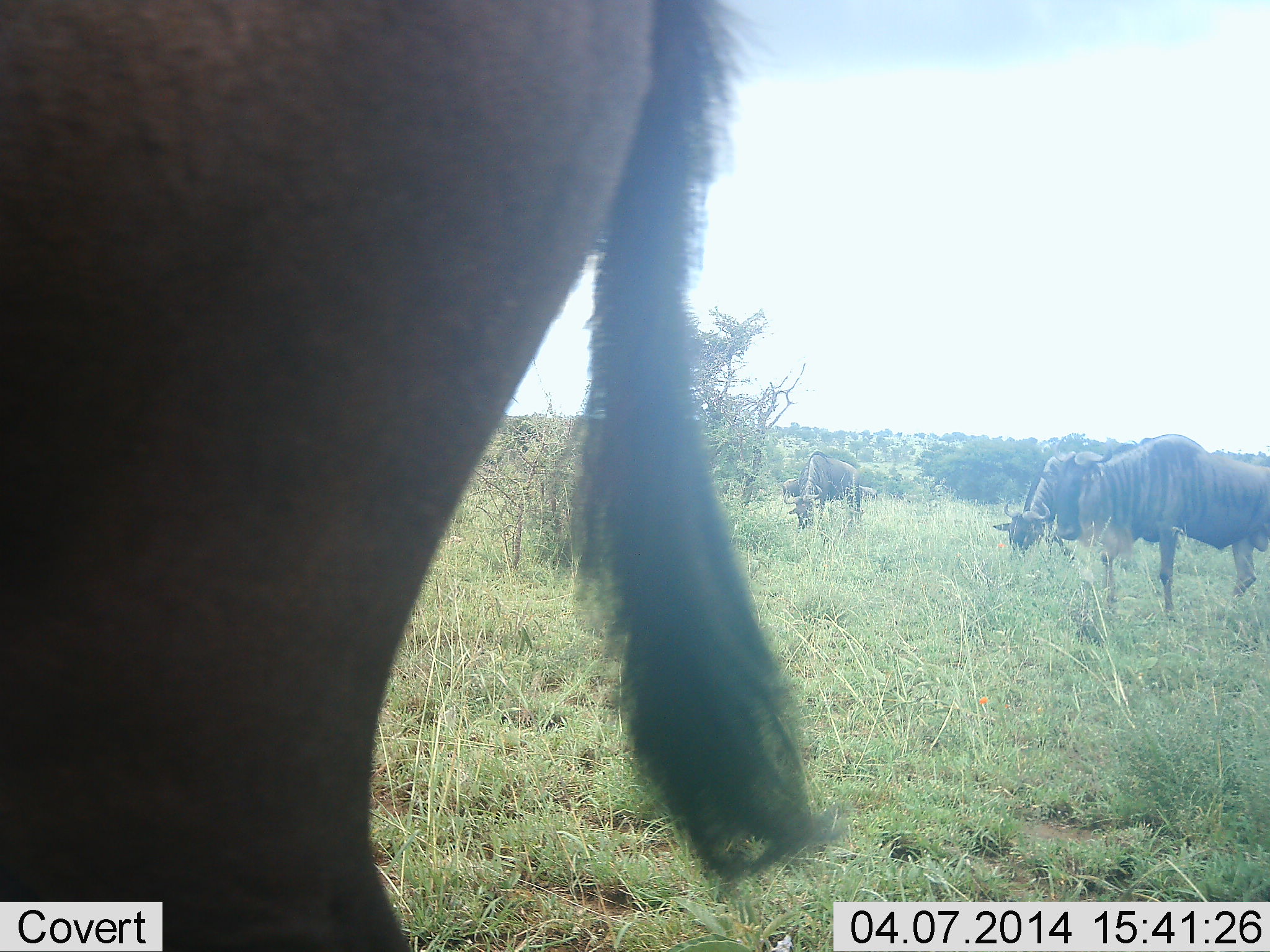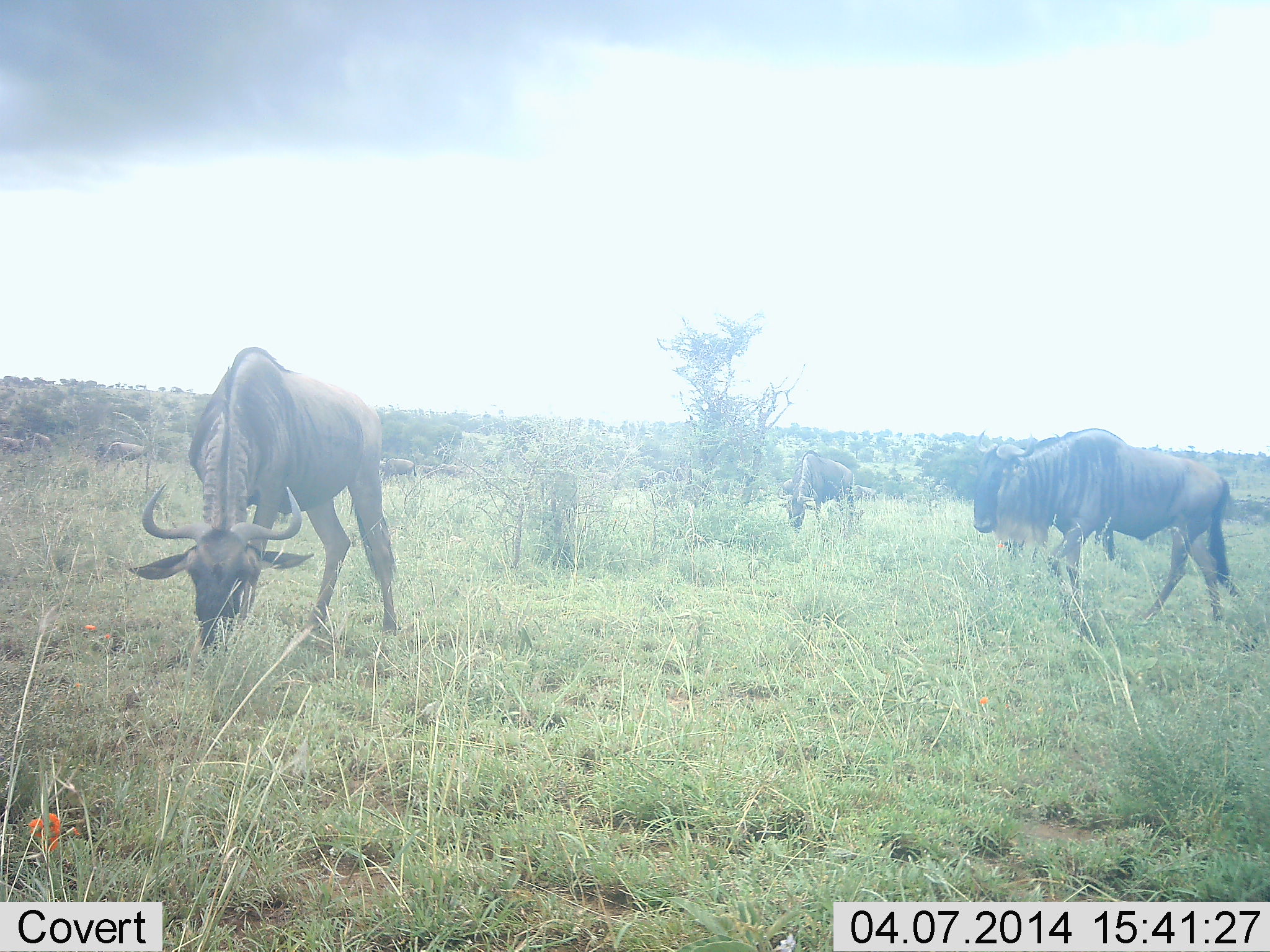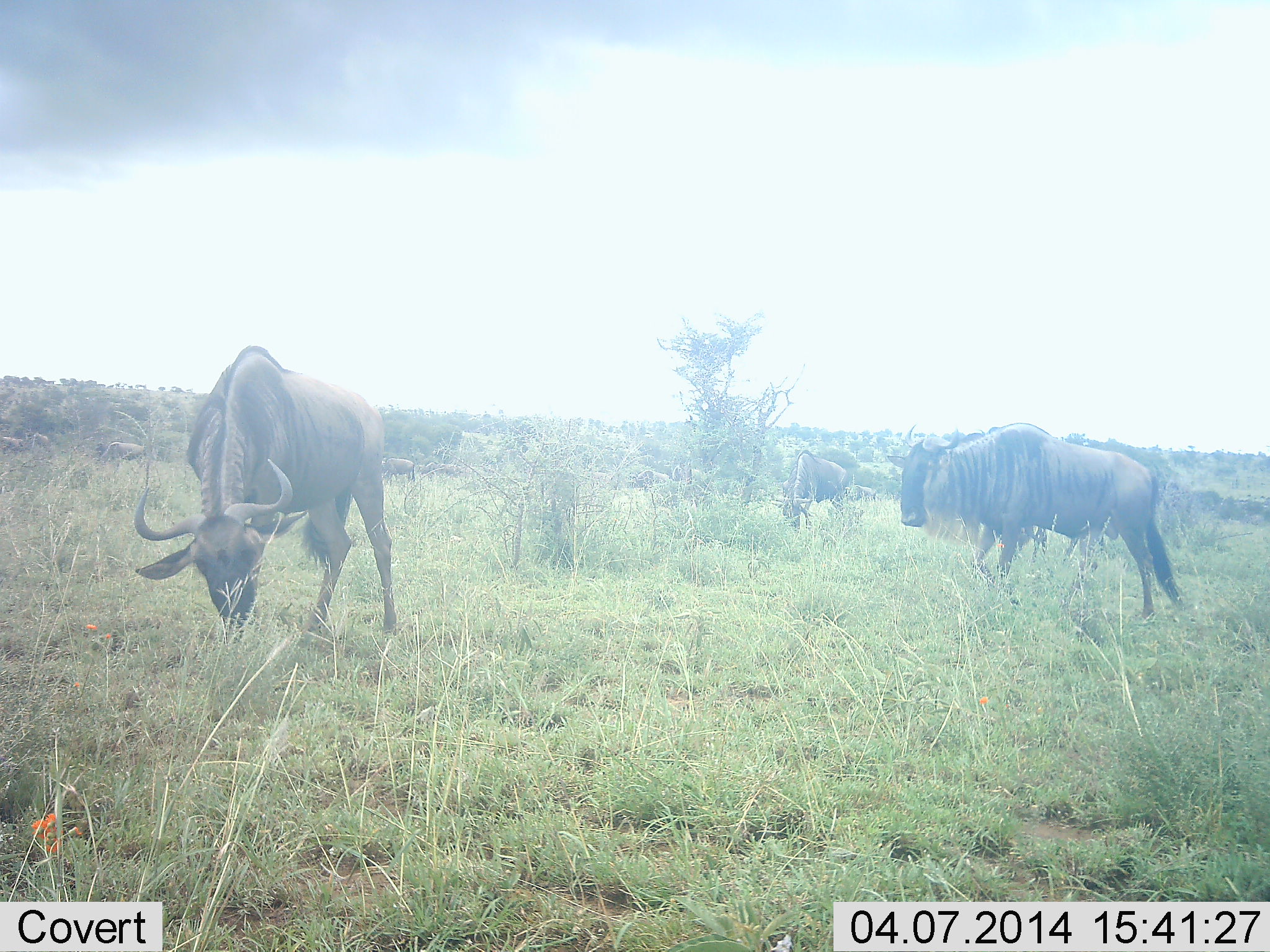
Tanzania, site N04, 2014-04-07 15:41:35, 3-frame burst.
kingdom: Animalia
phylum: Chordata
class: Mammalia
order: Artiodactyla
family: Bovidae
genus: Connochaetes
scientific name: Connochaetes taurinus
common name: blue wildebeest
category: wildebeest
Wildebeest (blue wildebeest) (Connochaetes taurinus), count 11-50. Behavior (volunteer vote fractions): standing 10%, resting 0%, moving 60%, interacting 0%. Young present (vote fraction): 0%. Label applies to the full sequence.